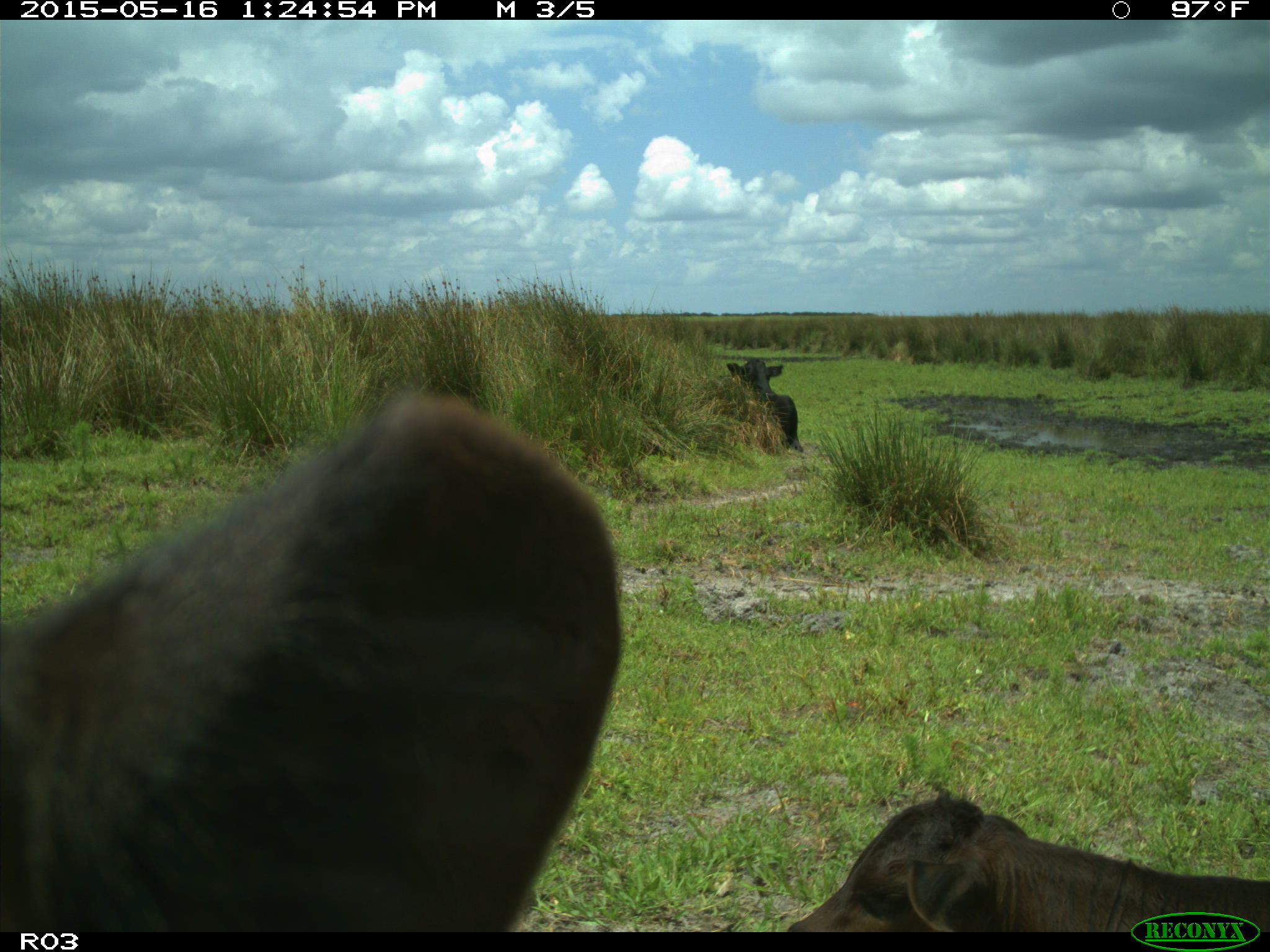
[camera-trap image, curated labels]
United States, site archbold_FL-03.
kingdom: Animalia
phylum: Chordata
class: Mammalia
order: Artiodactyla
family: Bovidae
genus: Bos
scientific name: Bos taurus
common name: domestic cow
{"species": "Bos taurus (domestic cow)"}